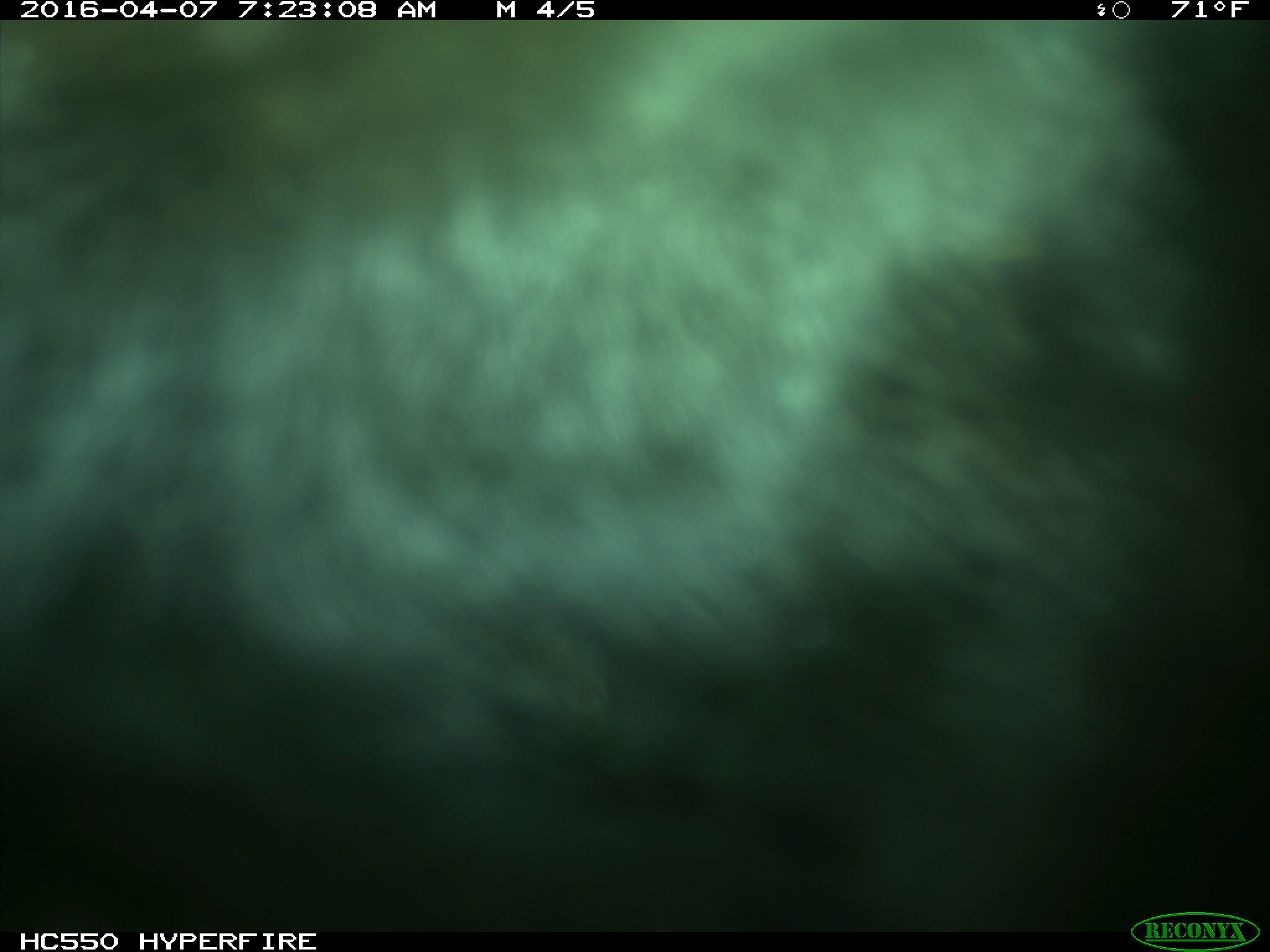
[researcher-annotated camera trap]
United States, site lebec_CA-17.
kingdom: Animalia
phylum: Chordata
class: Mammalia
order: Artiodactyla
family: Bovidae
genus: Bos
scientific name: Bos taurus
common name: domestic cow